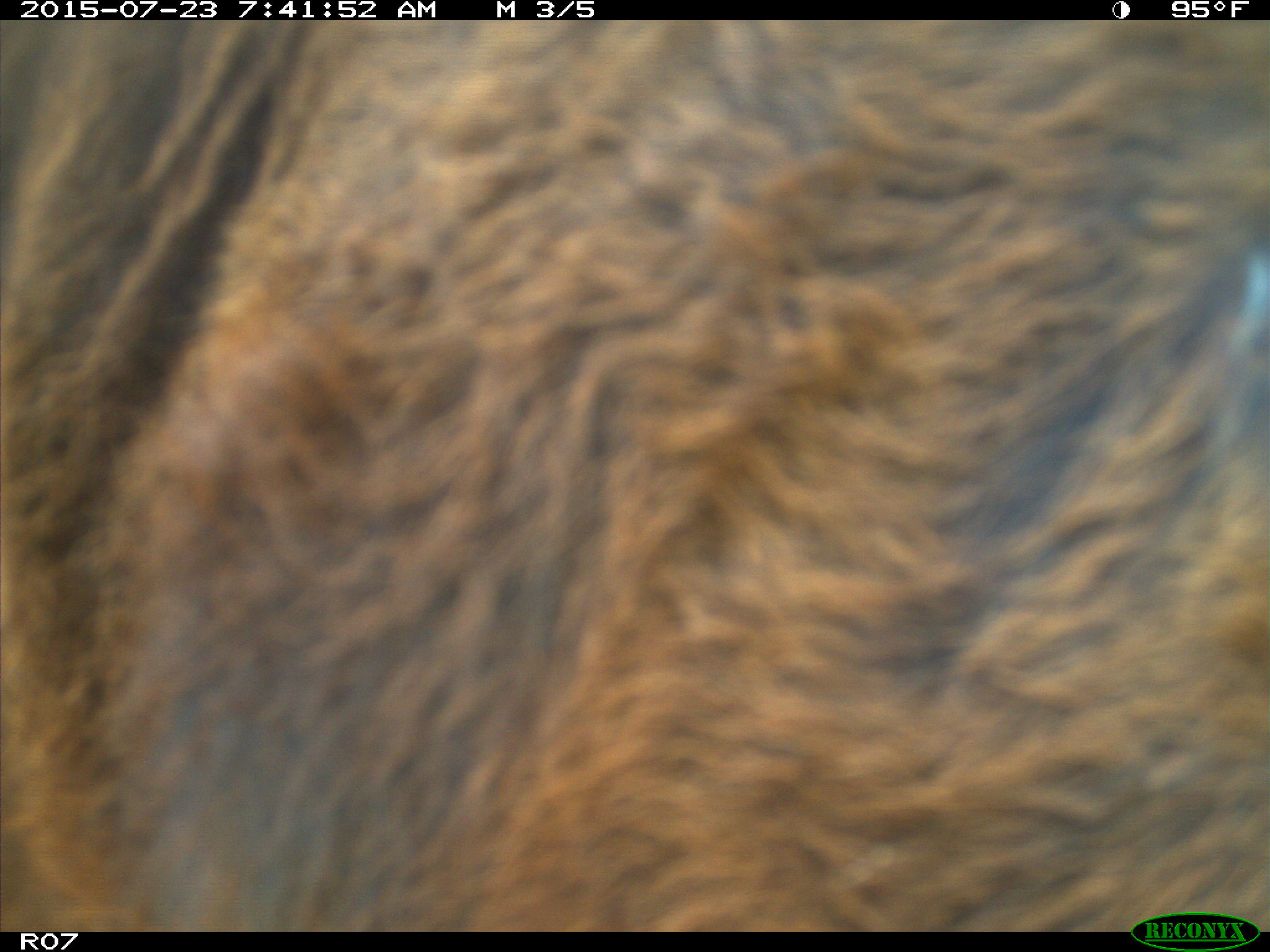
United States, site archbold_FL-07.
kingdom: Animalia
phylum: Chordata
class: Mammalia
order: Artiodactyla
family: Bovidae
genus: Bos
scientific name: Bos taurus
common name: domestic cow